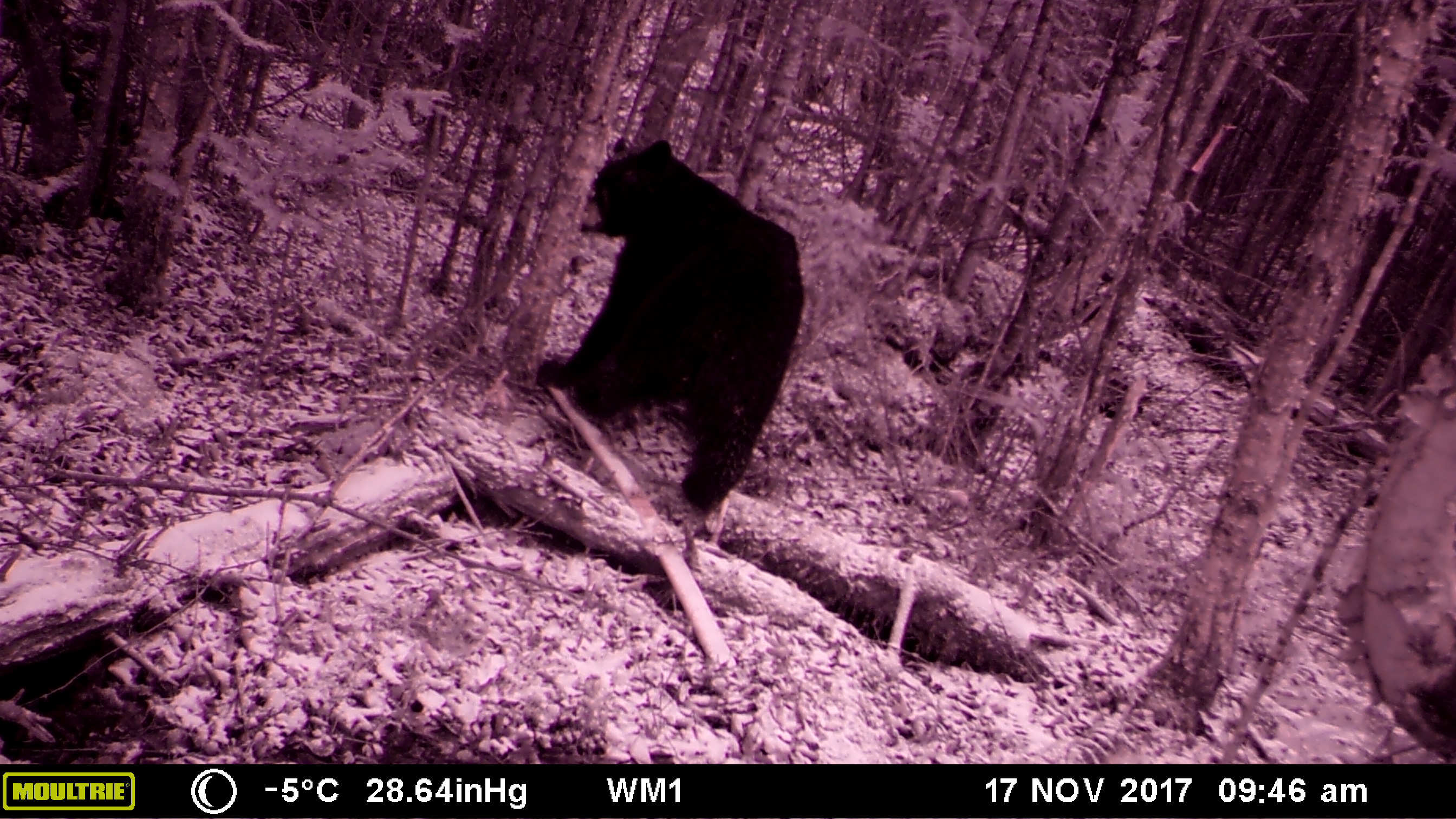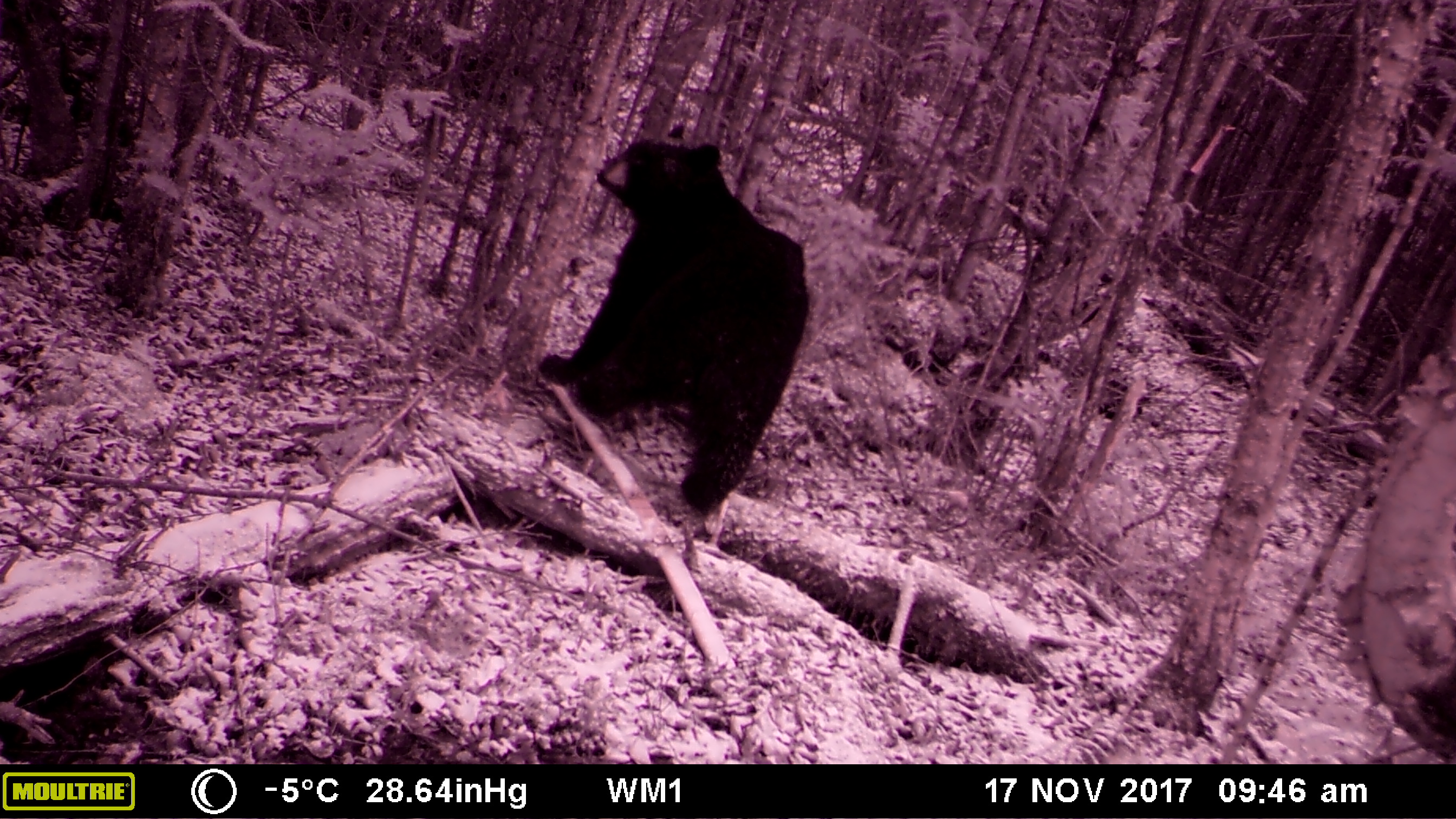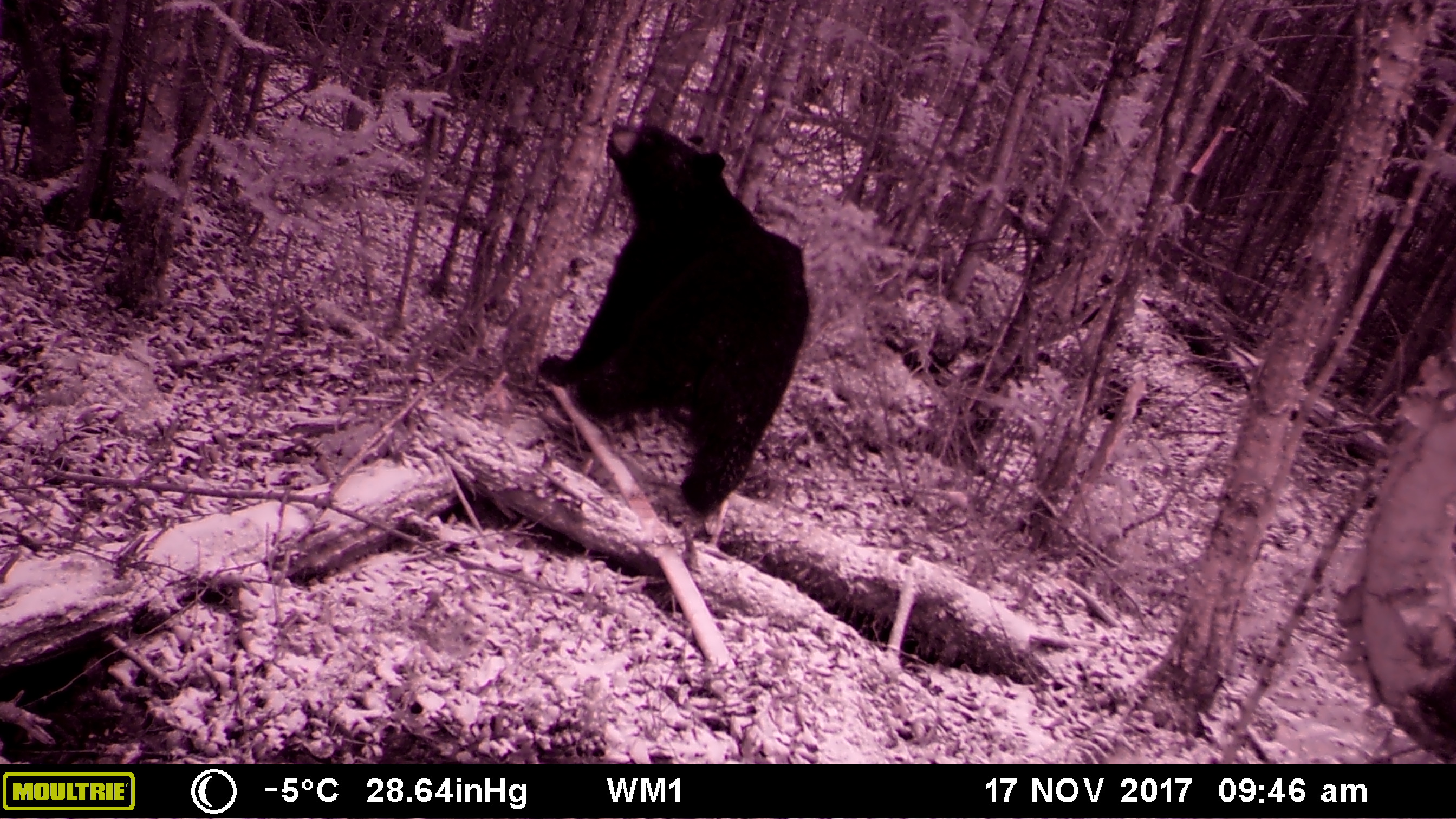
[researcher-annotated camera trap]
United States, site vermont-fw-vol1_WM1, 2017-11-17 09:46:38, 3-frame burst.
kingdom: Animalia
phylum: Chordata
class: Mammalia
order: Carnivora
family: Ursidae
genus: Ursus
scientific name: Ursus americanus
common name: black bear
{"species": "black bear (Ursus americanus)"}